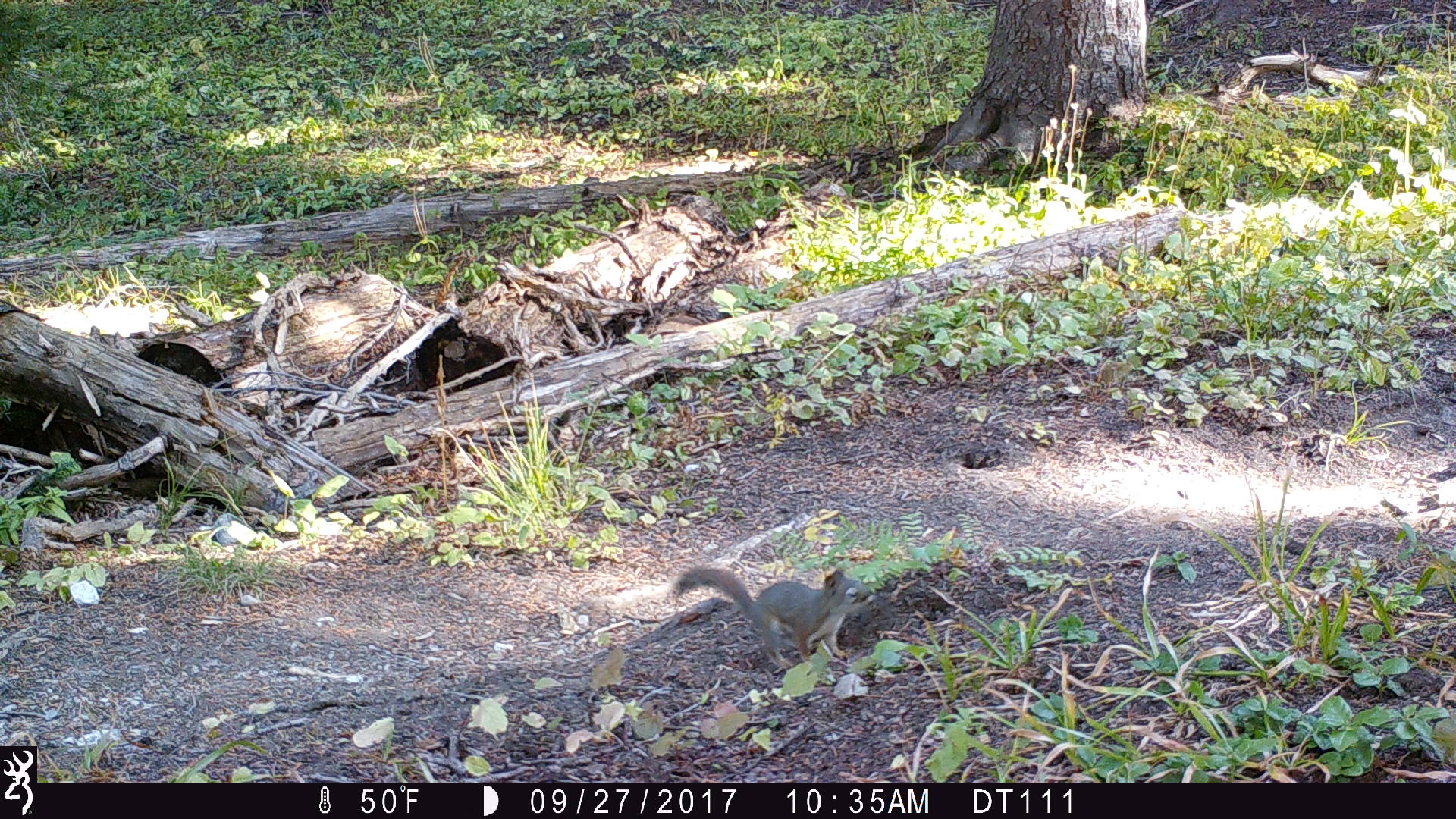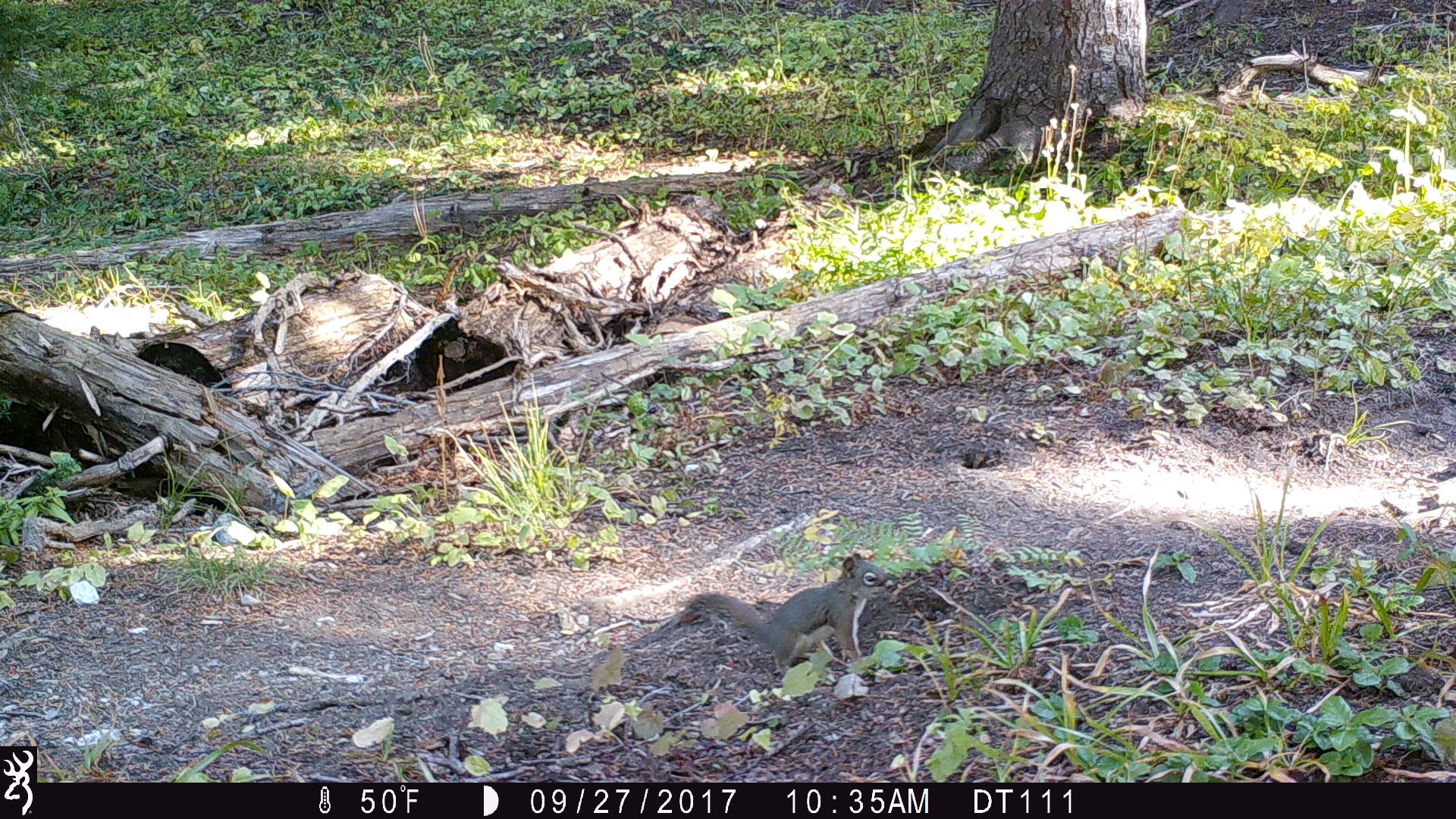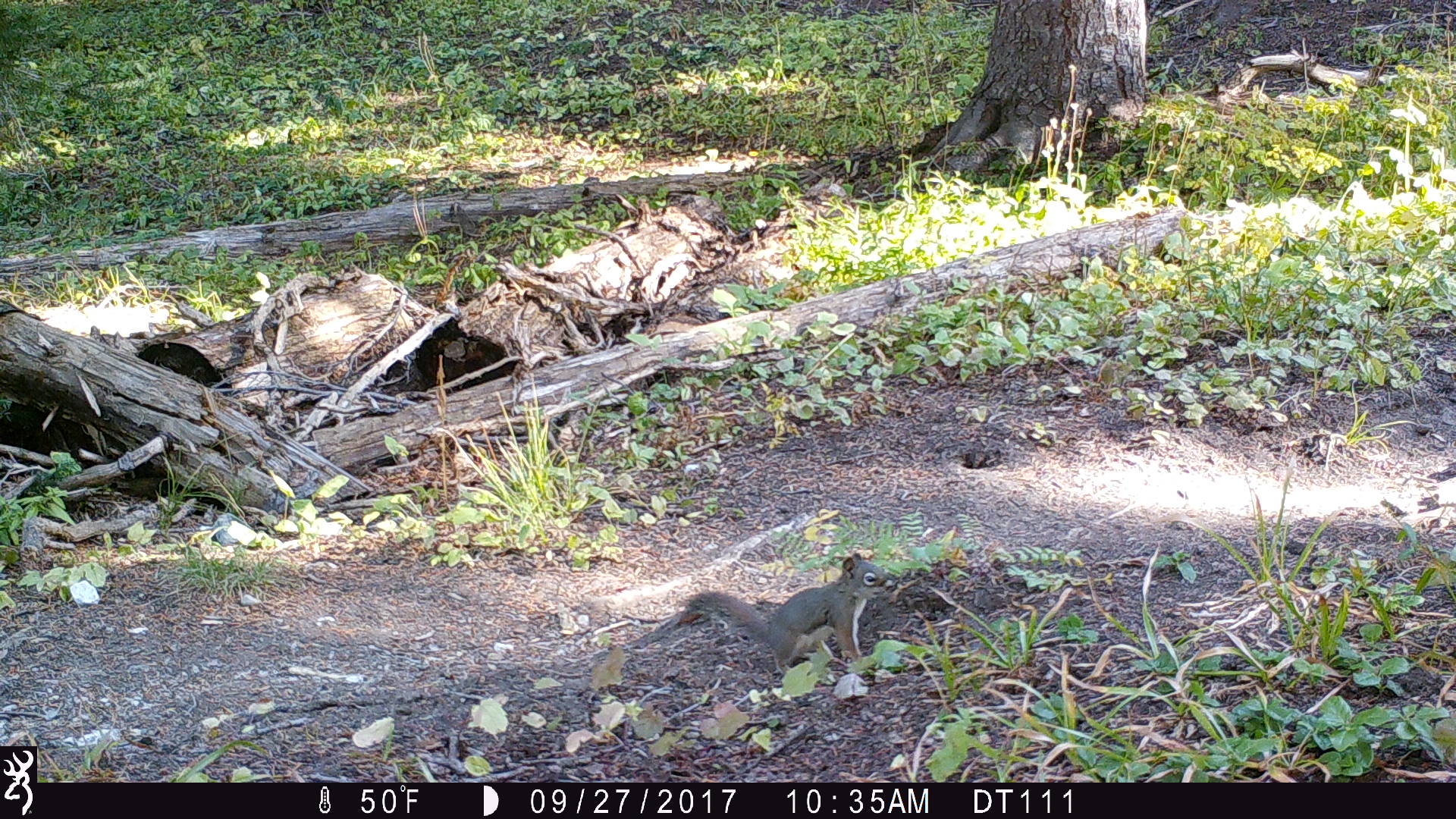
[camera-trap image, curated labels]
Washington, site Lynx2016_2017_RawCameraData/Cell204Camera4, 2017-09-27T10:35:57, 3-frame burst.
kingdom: Animalia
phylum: Chordata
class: Mammalia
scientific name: Mammalia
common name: small mammal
Small mammal (Mammalia). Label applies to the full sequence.